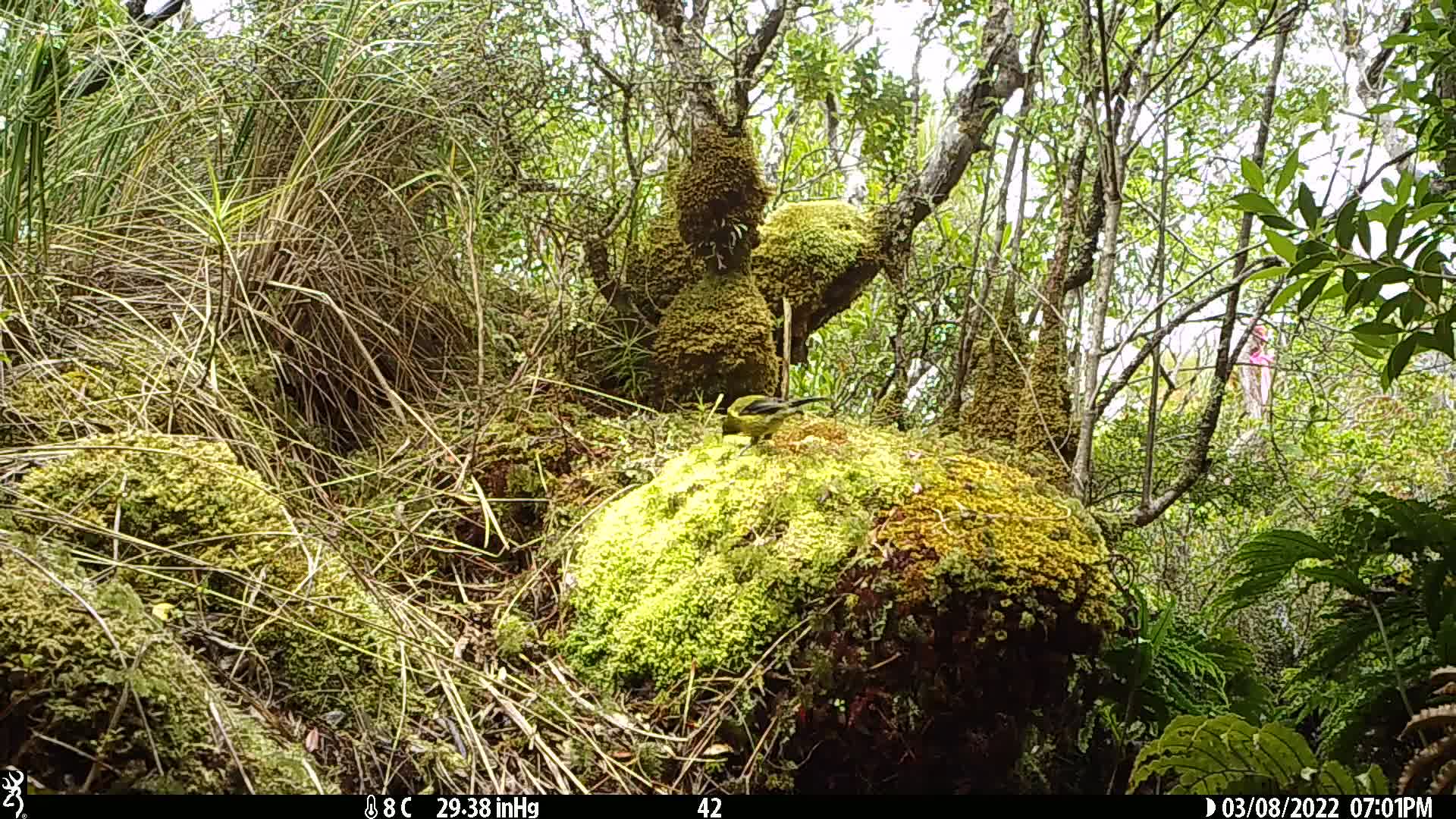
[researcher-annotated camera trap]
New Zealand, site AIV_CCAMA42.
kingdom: Animalia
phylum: Chordata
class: Aves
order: Passeriformes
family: Meliphagidae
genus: Anthornis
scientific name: Anthornis melanura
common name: new zealand bellbird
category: bellbird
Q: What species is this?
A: Bellbird (new zealand bellbird) (Anthornis melanura).